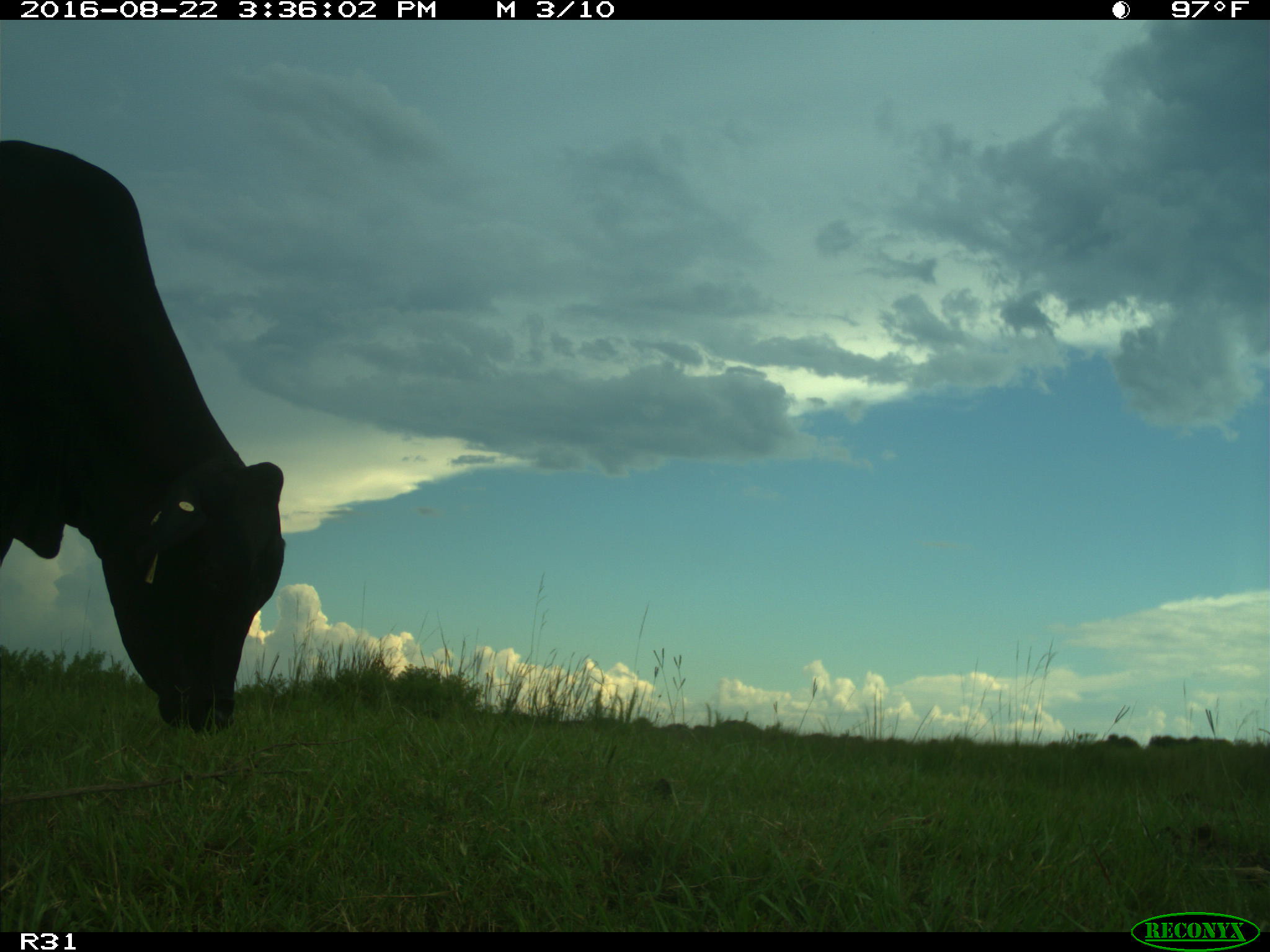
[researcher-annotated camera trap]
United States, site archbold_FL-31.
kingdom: Animalia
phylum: Chordata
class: Mammalia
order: Artiodactyla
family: Bovidae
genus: Bos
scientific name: Bos taurus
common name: domestic cow